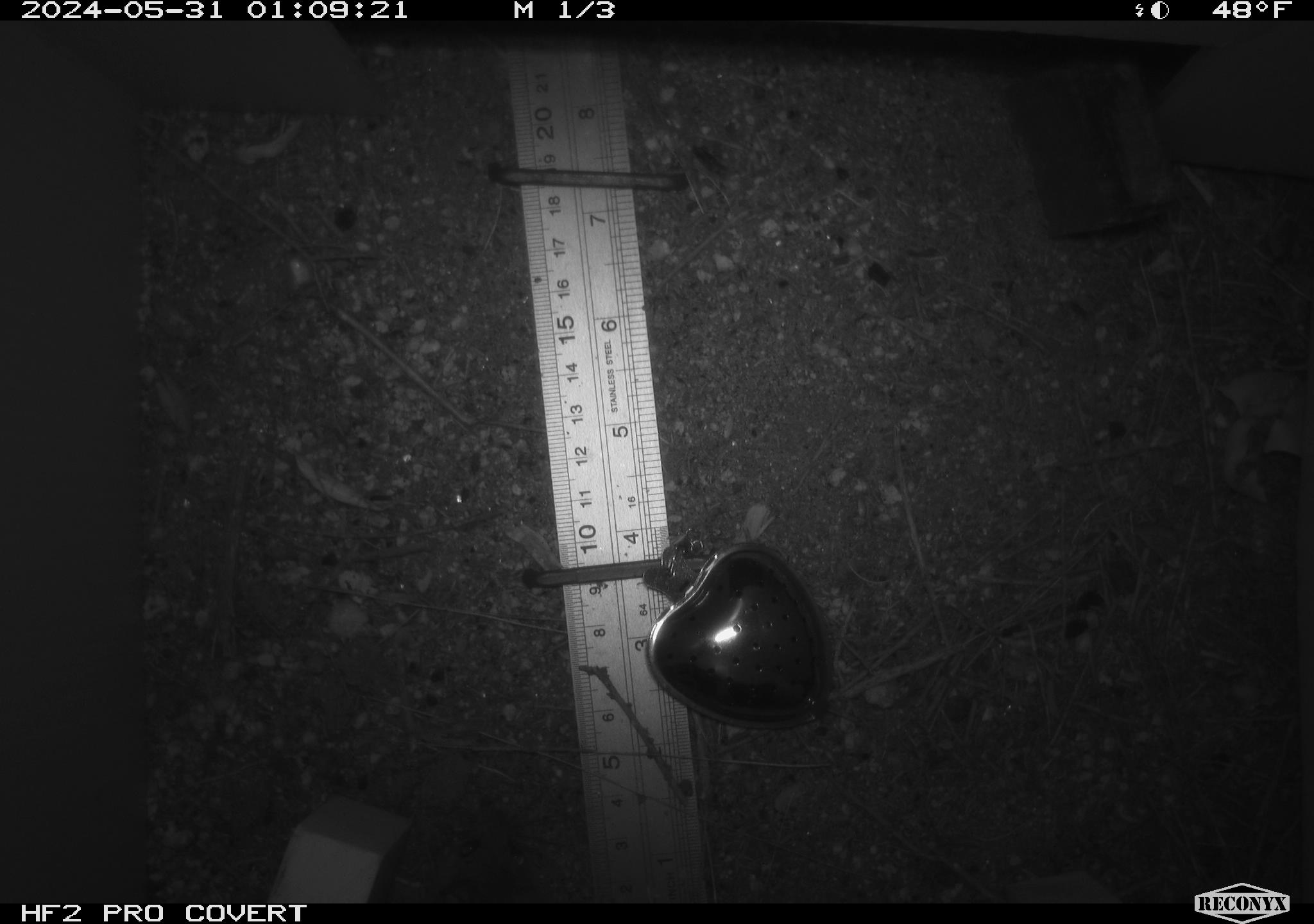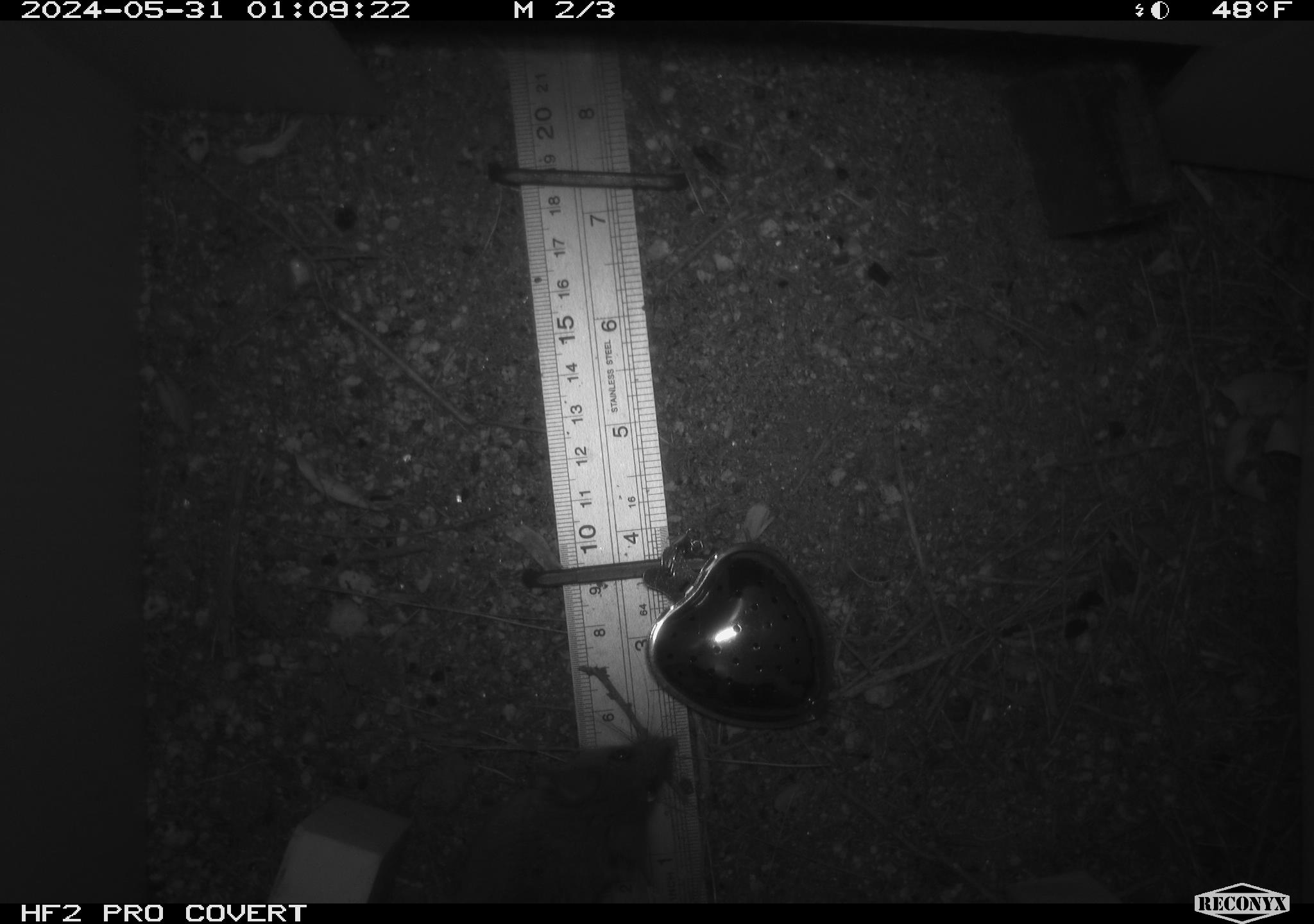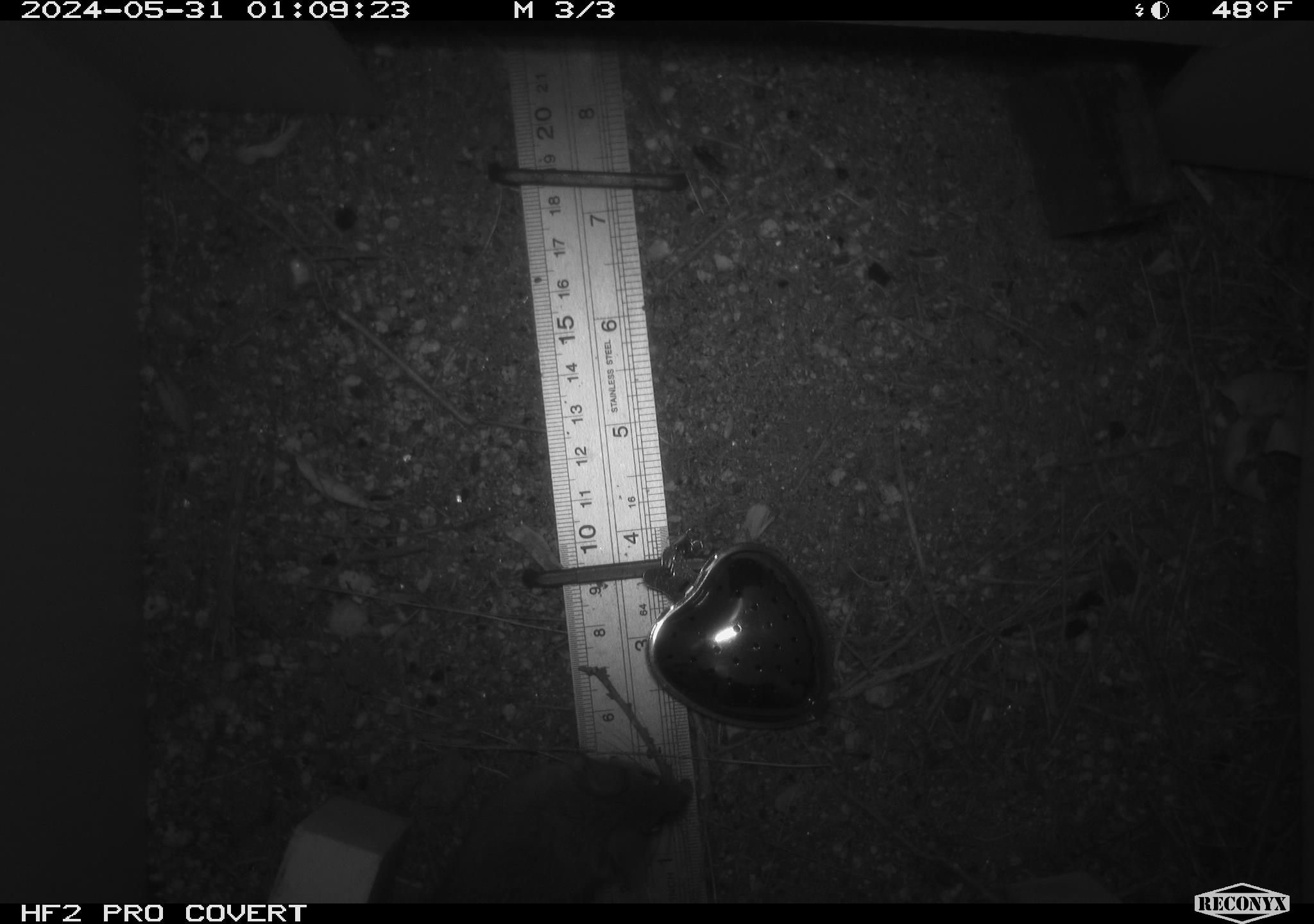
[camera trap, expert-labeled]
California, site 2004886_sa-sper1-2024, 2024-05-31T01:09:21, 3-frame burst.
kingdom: Animalia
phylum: Chordata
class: Mammalia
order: Rodentia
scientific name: Rodentia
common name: mouse species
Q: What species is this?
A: Mouse species (Rodentia).